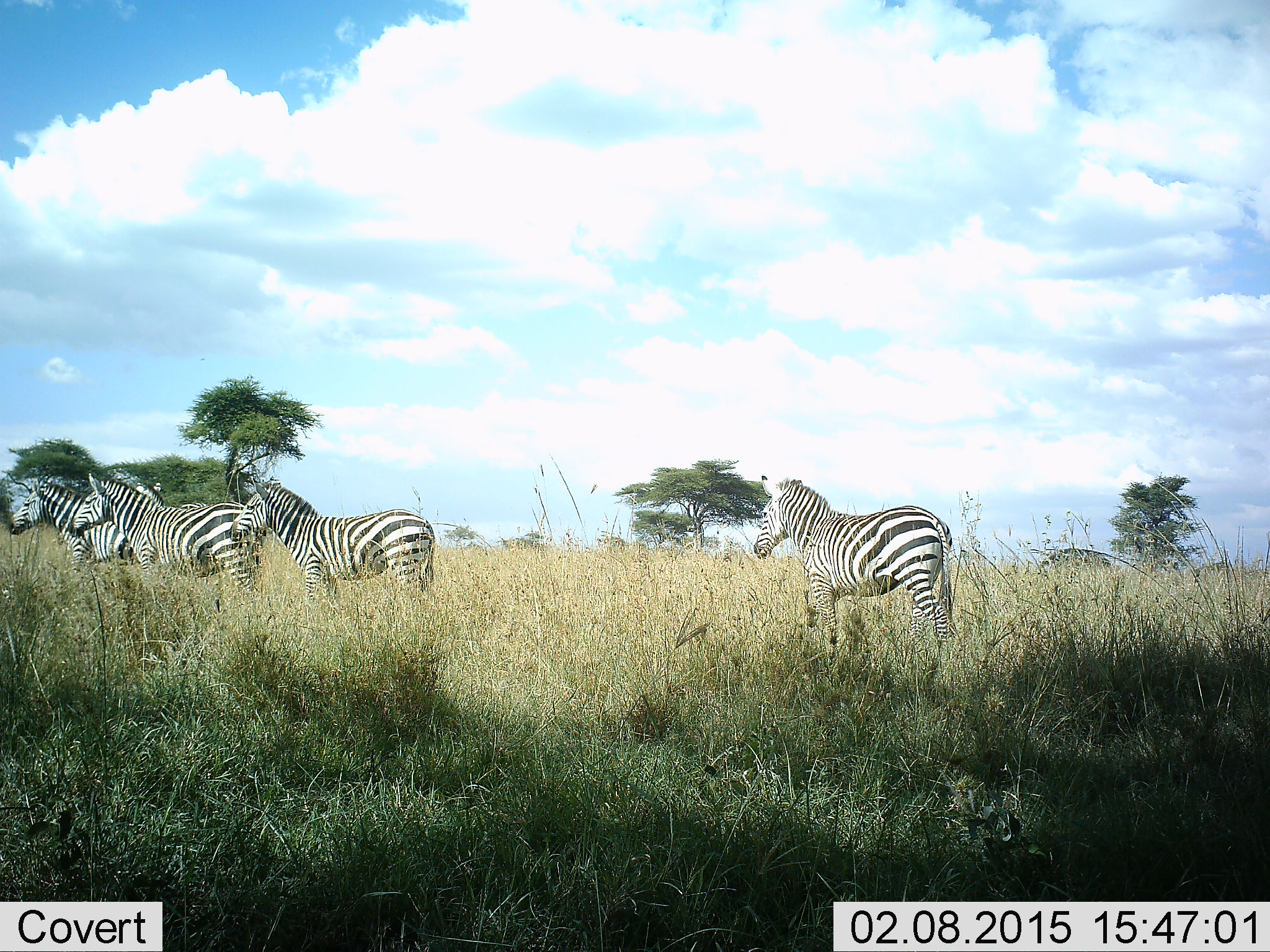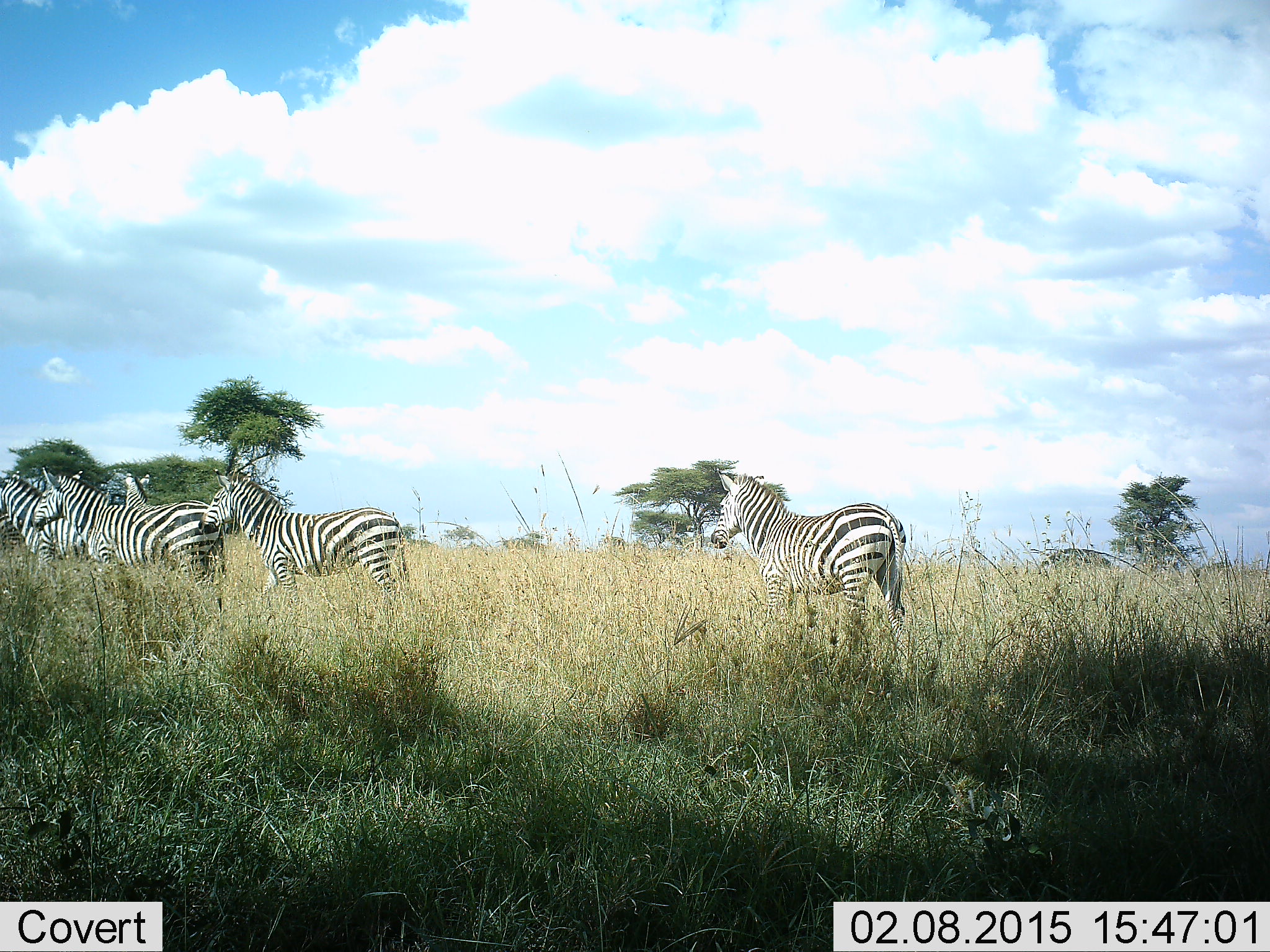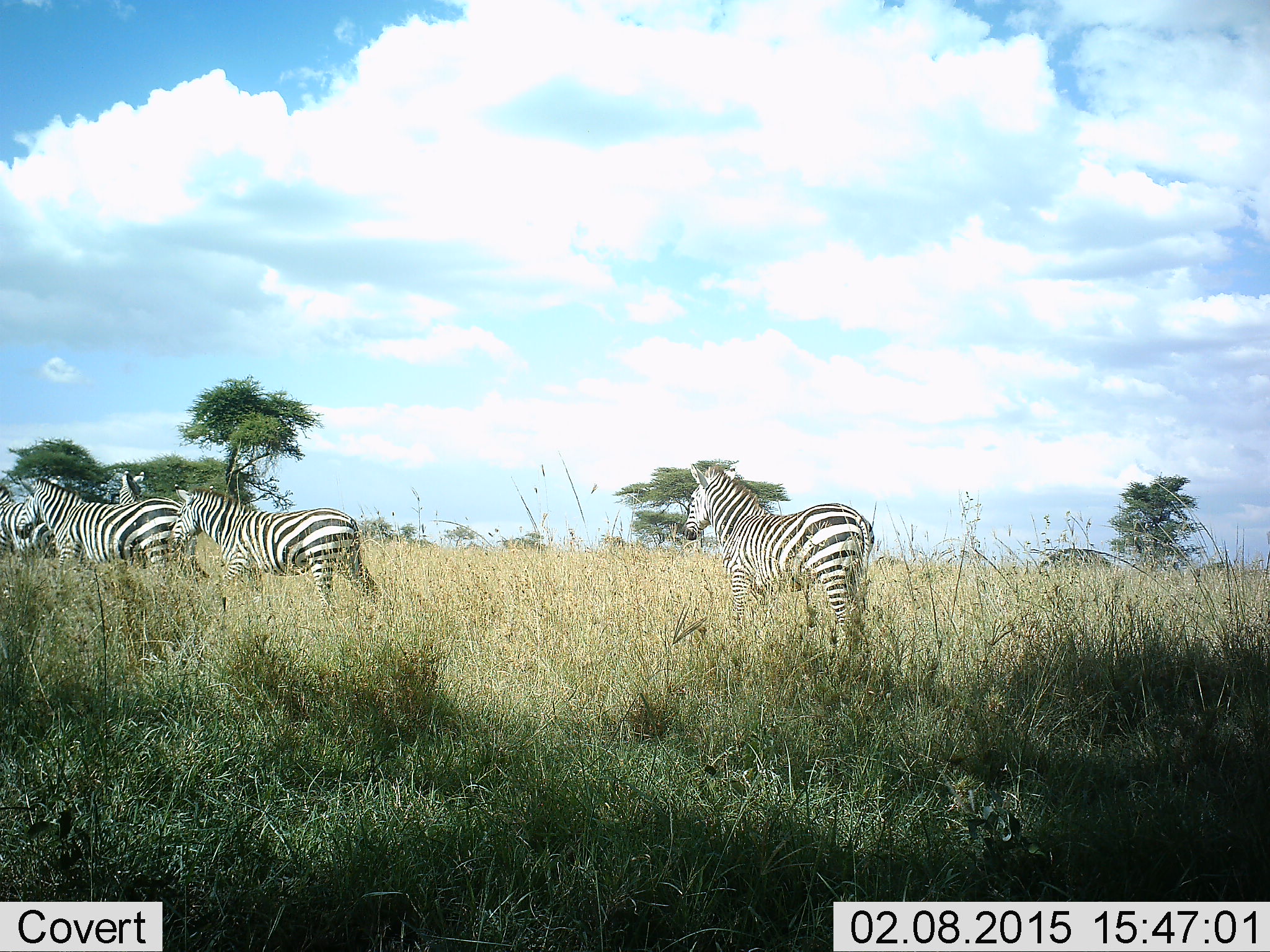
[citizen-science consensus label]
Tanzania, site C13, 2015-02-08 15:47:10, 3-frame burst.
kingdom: Animalia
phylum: Chordata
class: Mammalia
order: Perissodactyla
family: Equidae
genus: Equus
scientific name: Equus quagga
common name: plains zebra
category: zebra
Zebra (plains zebra) (Equus quagga), count 5. Behavior (volunteer vote fractions): standing 10%, resting 0%, moving 100%, interacting 0%. Young present (vote fraction): 0%. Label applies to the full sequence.